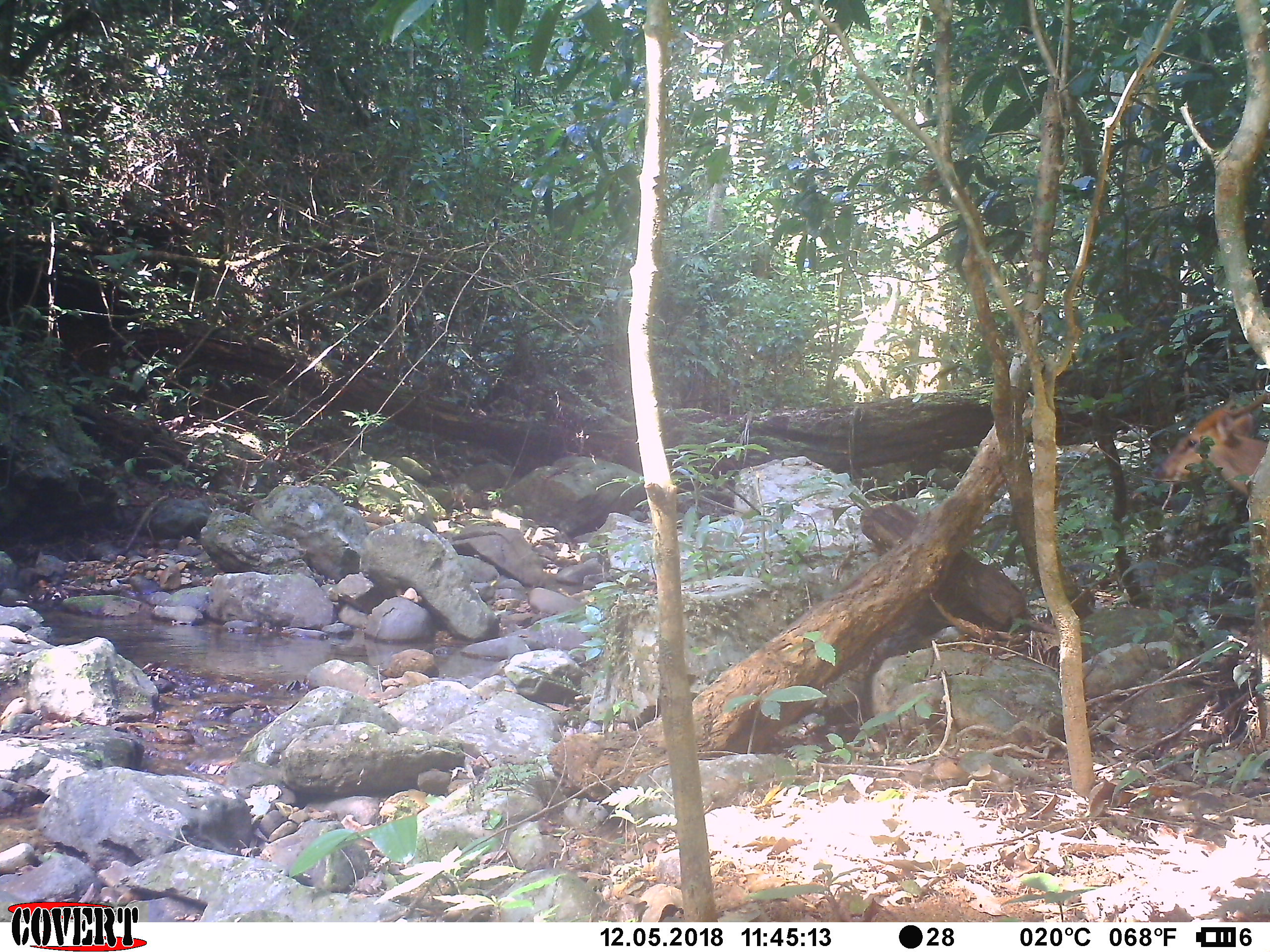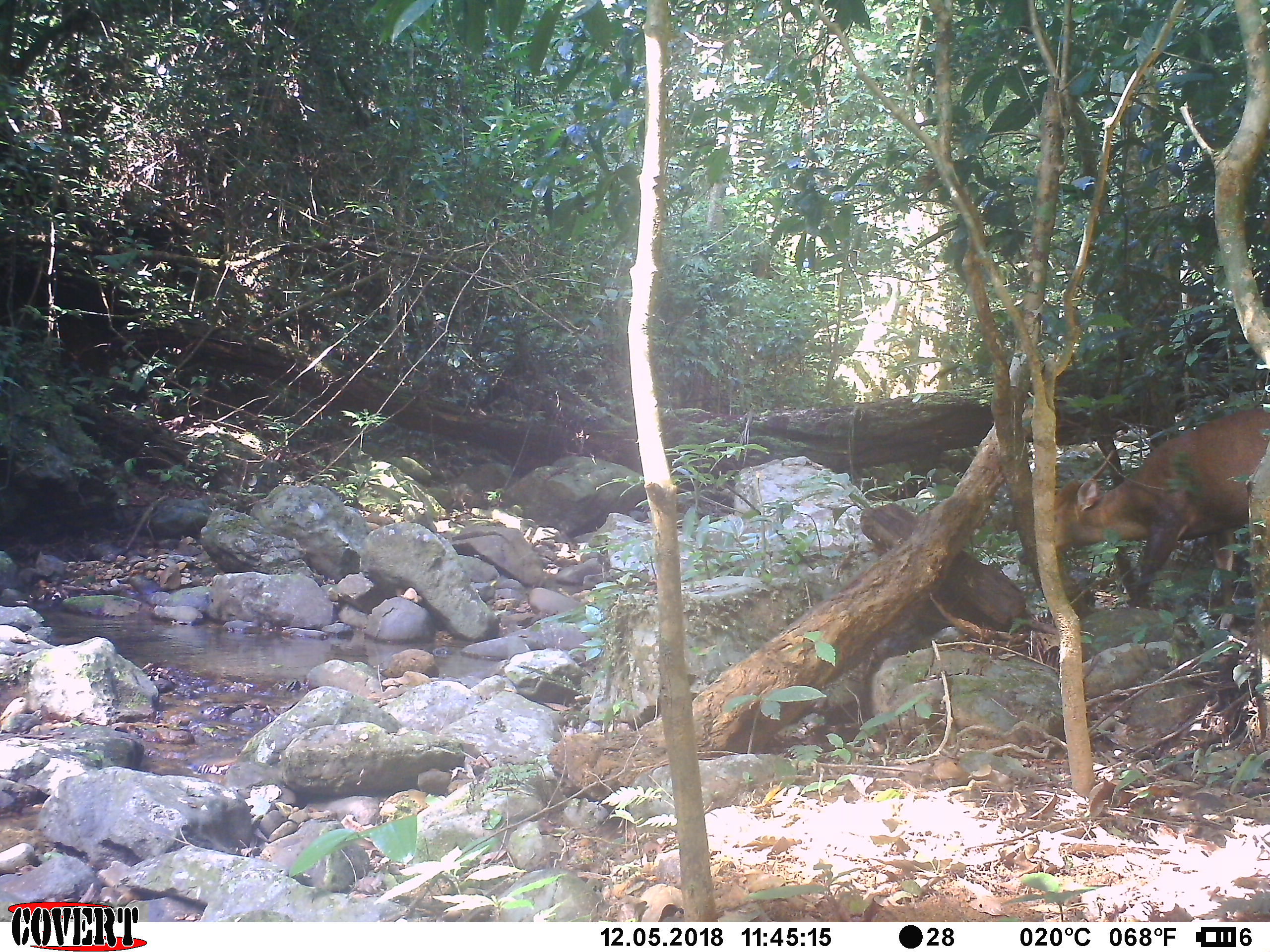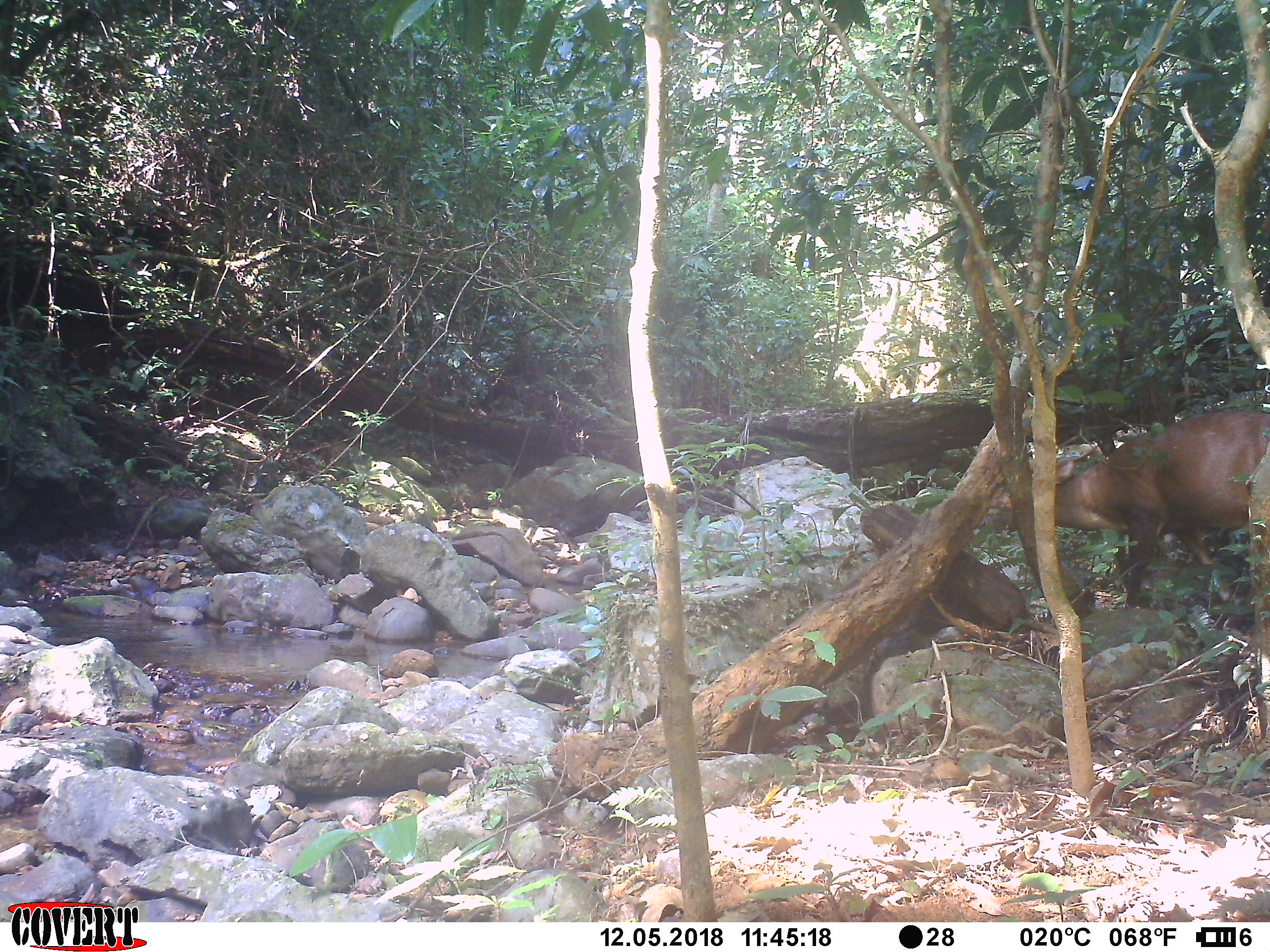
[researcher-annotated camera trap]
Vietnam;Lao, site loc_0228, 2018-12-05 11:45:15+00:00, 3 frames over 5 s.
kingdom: Animalia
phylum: Chordata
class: Mammalia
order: Artiodactyla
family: Cervidae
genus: Muntiacus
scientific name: Muntiacus vuquangensis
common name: large-antlered muntjac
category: large antlered muntjac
Large antlered muntjac (large-antlered muntjac) (Muntiacus vuquangensis). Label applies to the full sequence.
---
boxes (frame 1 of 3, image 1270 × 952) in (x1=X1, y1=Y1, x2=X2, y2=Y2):
large antlered muntjac: (x1=1152, y1=394, x2=1268, y2=496)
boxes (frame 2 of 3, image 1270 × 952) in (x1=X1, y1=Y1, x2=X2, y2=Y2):
large antlered muntjac: (x1=1017, y1=408, x2=1270, y2=606)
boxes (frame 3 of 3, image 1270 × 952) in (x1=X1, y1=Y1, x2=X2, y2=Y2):
large antlered muntjac: (x1=985, y1=411, x2=1270, y2=608)